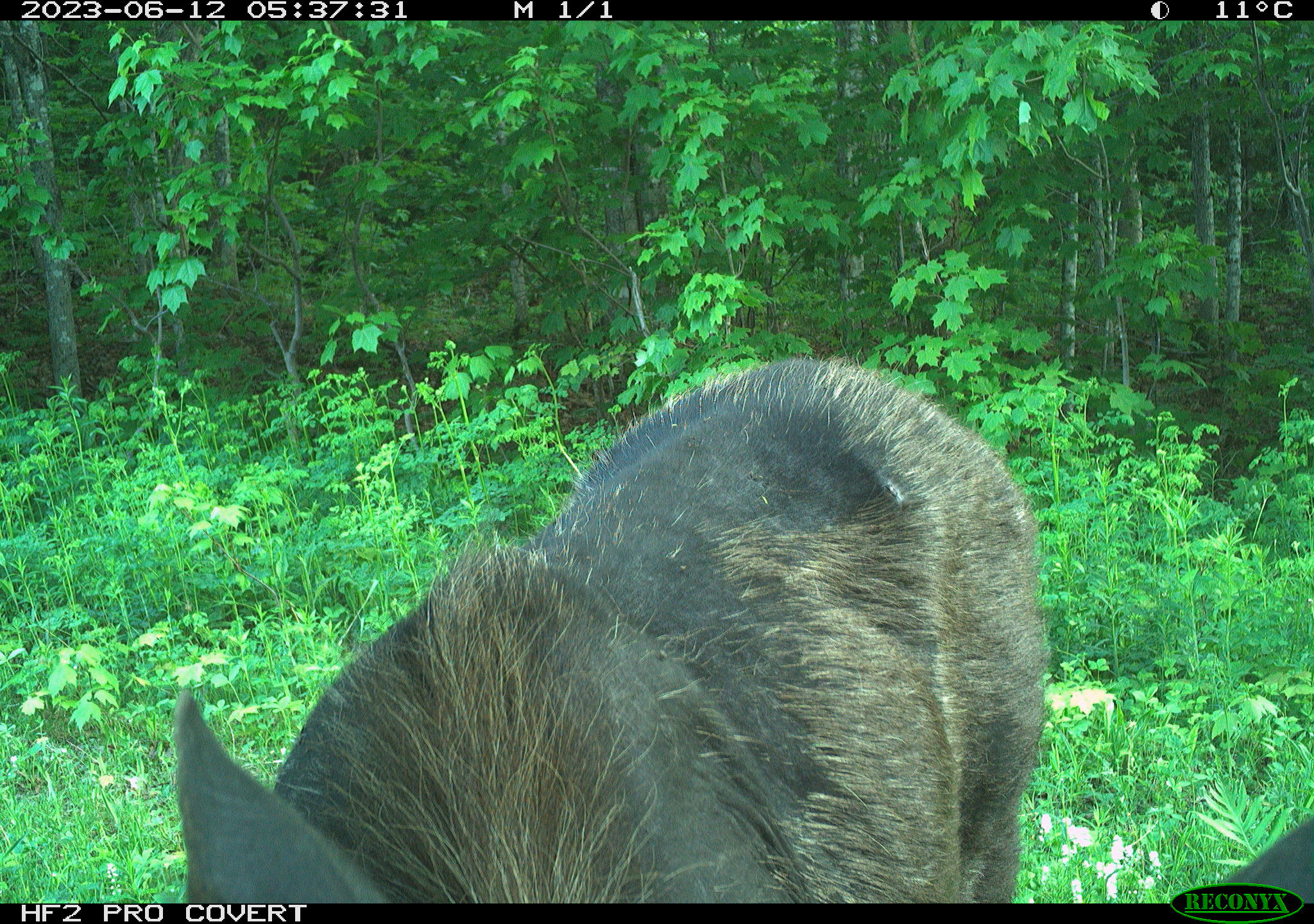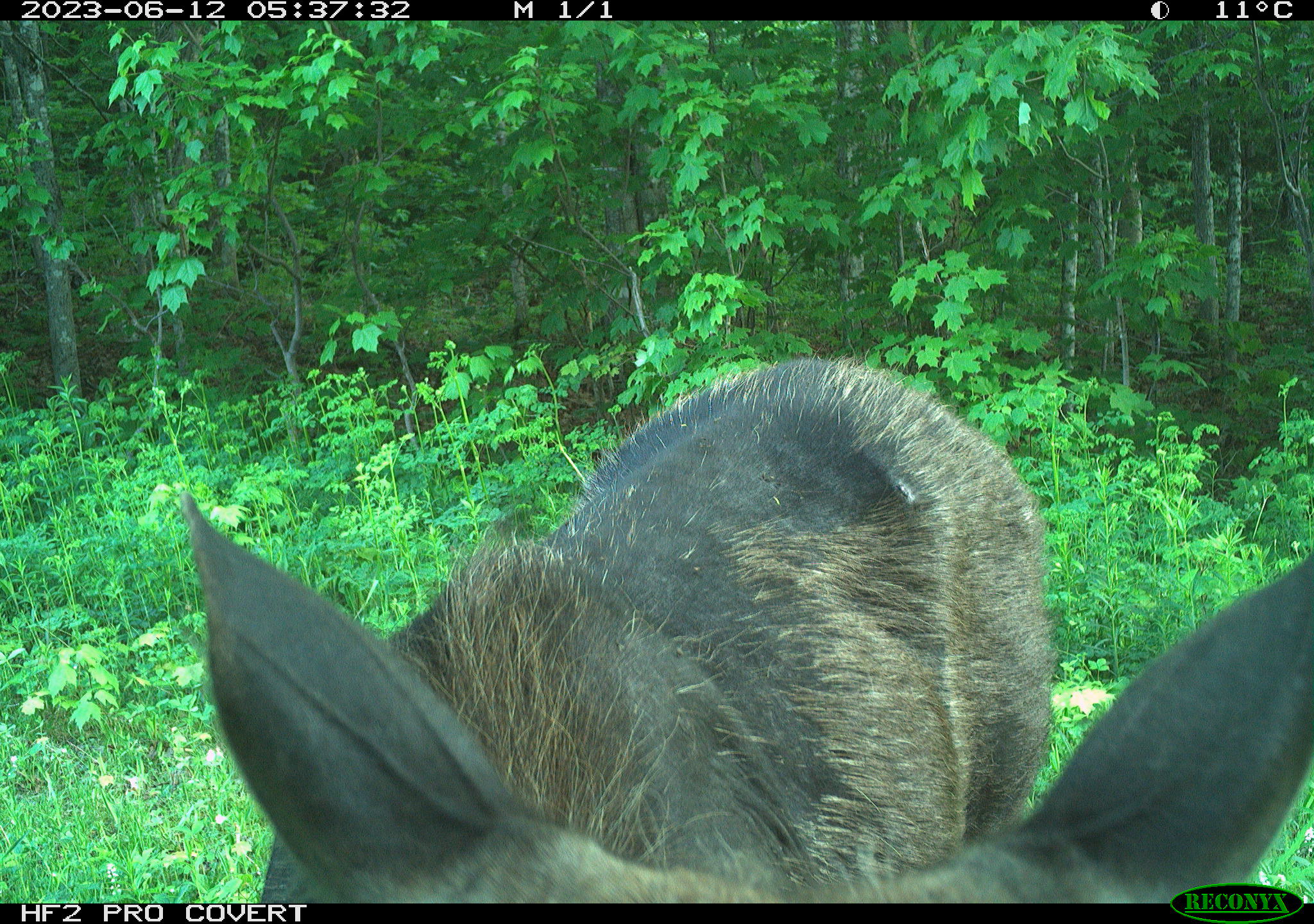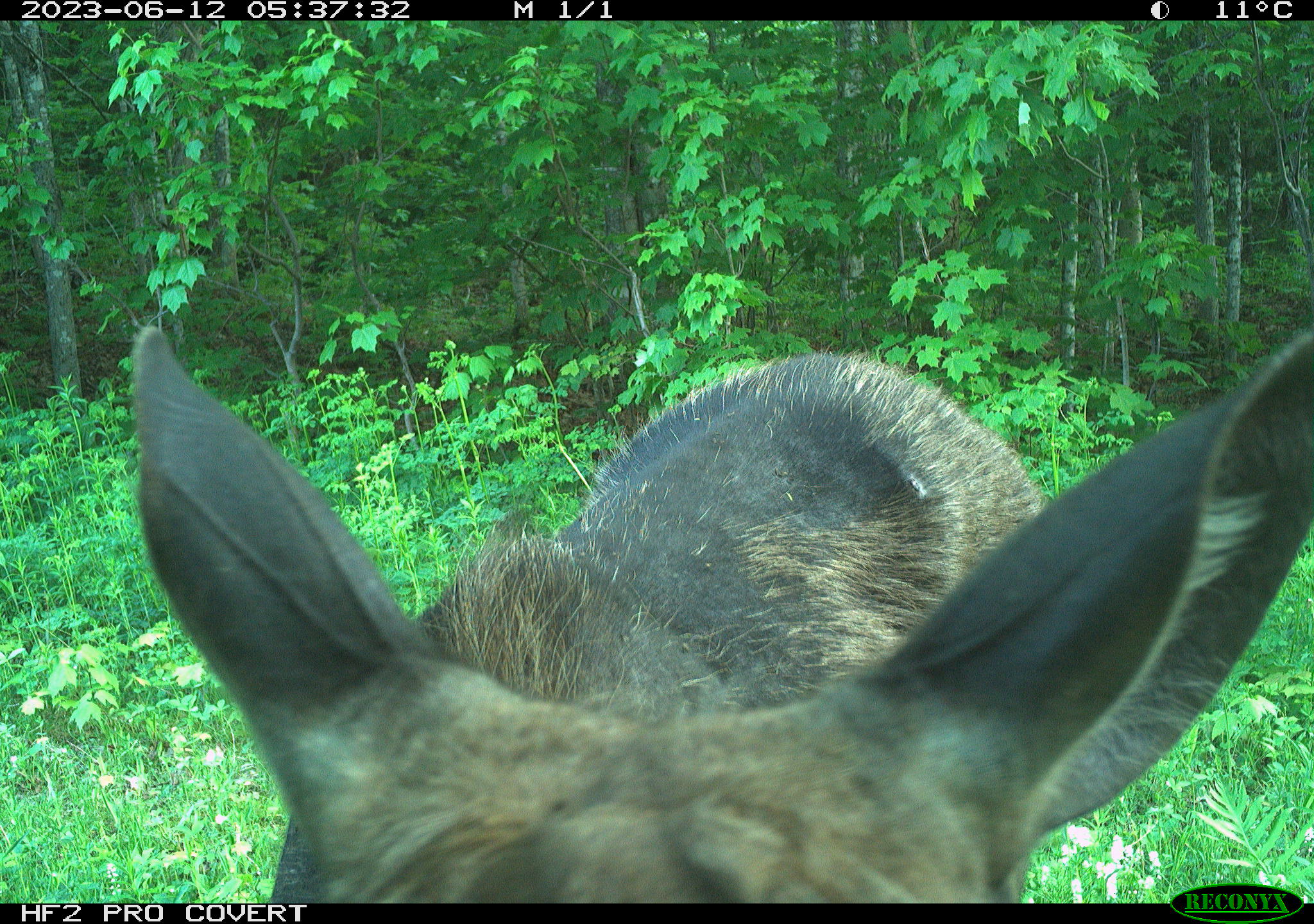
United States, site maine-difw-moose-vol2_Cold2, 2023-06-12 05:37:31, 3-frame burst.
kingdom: Animalia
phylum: Chordata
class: Mammalia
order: Artiodactyla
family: Cervidae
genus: Alces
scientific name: Alces alces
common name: moose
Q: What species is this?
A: Moose (Alces alces).